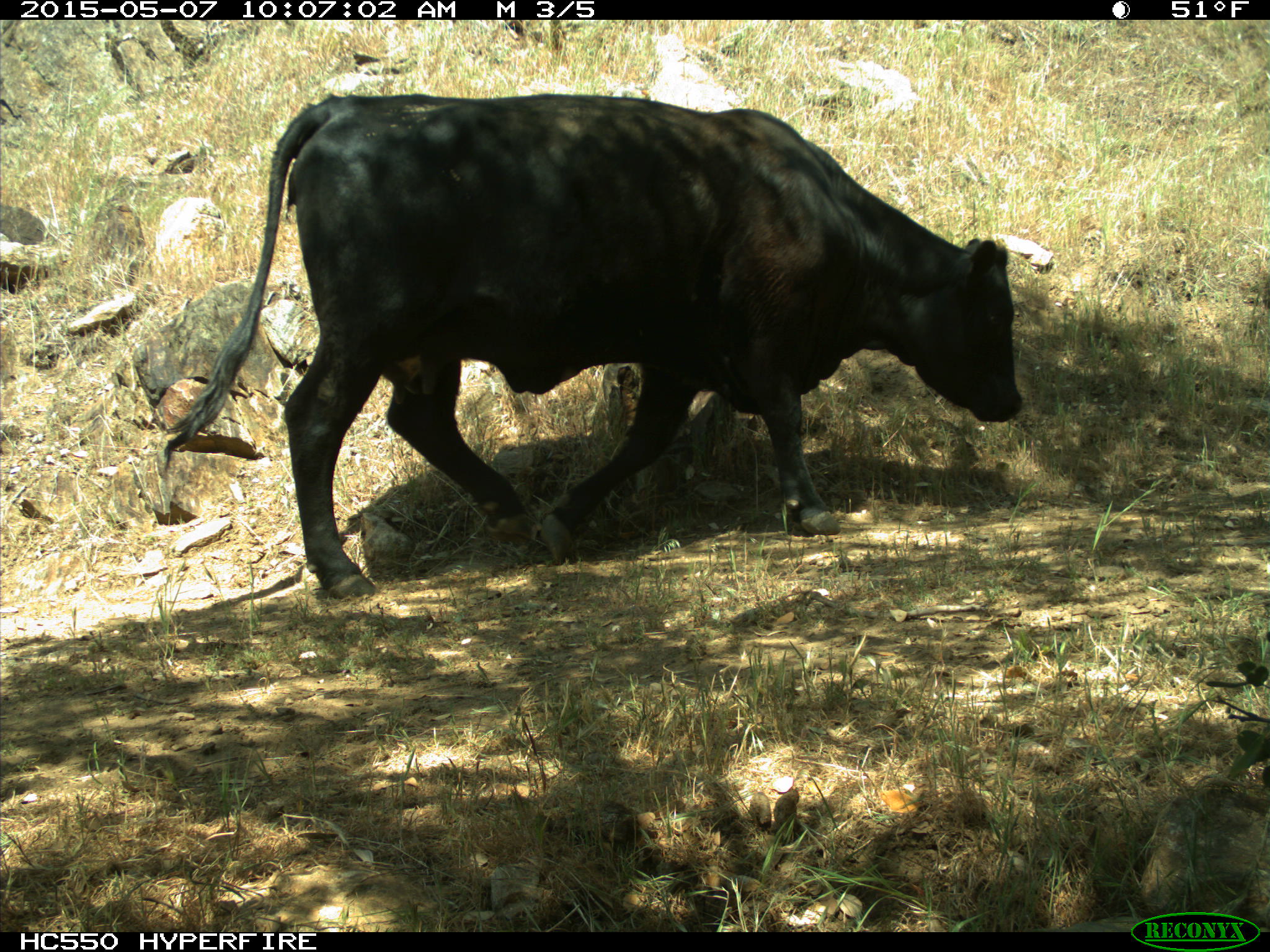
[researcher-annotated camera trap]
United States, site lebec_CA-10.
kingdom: Animalia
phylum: Chordata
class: Mammalia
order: Artiodactyla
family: Bovidae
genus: Bos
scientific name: Bos taurus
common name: domestic cow